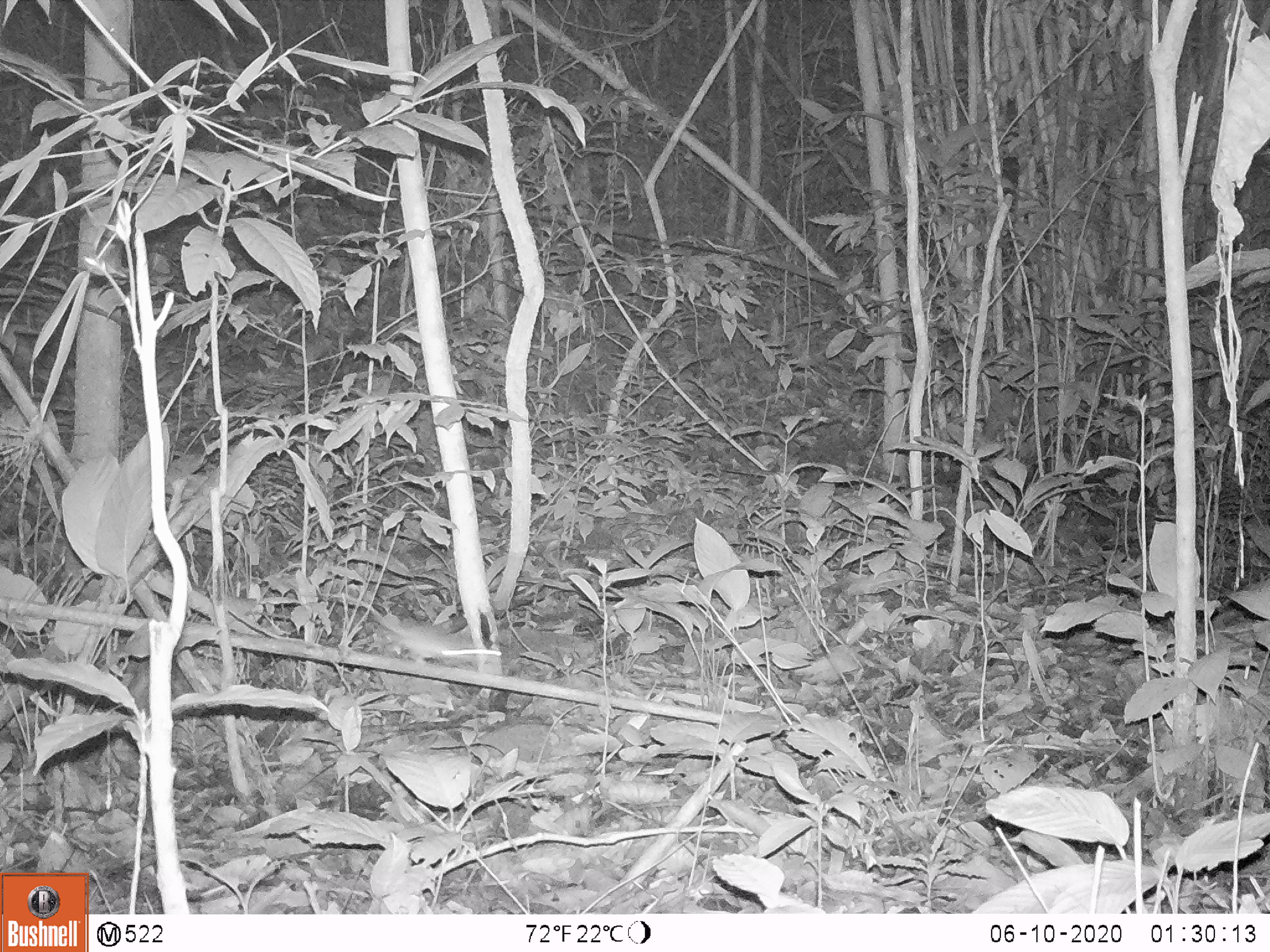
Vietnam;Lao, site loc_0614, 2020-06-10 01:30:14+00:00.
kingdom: Animalia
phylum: Chordata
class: Mammalia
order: Rodentia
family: Muridae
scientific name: Muridae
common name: old-world mice and rats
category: unidentified murid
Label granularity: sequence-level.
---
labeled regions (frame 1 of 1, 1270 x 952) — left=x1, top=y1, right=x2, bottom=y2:
unidentified murid: left=327, top=592, right=502, bottom=666